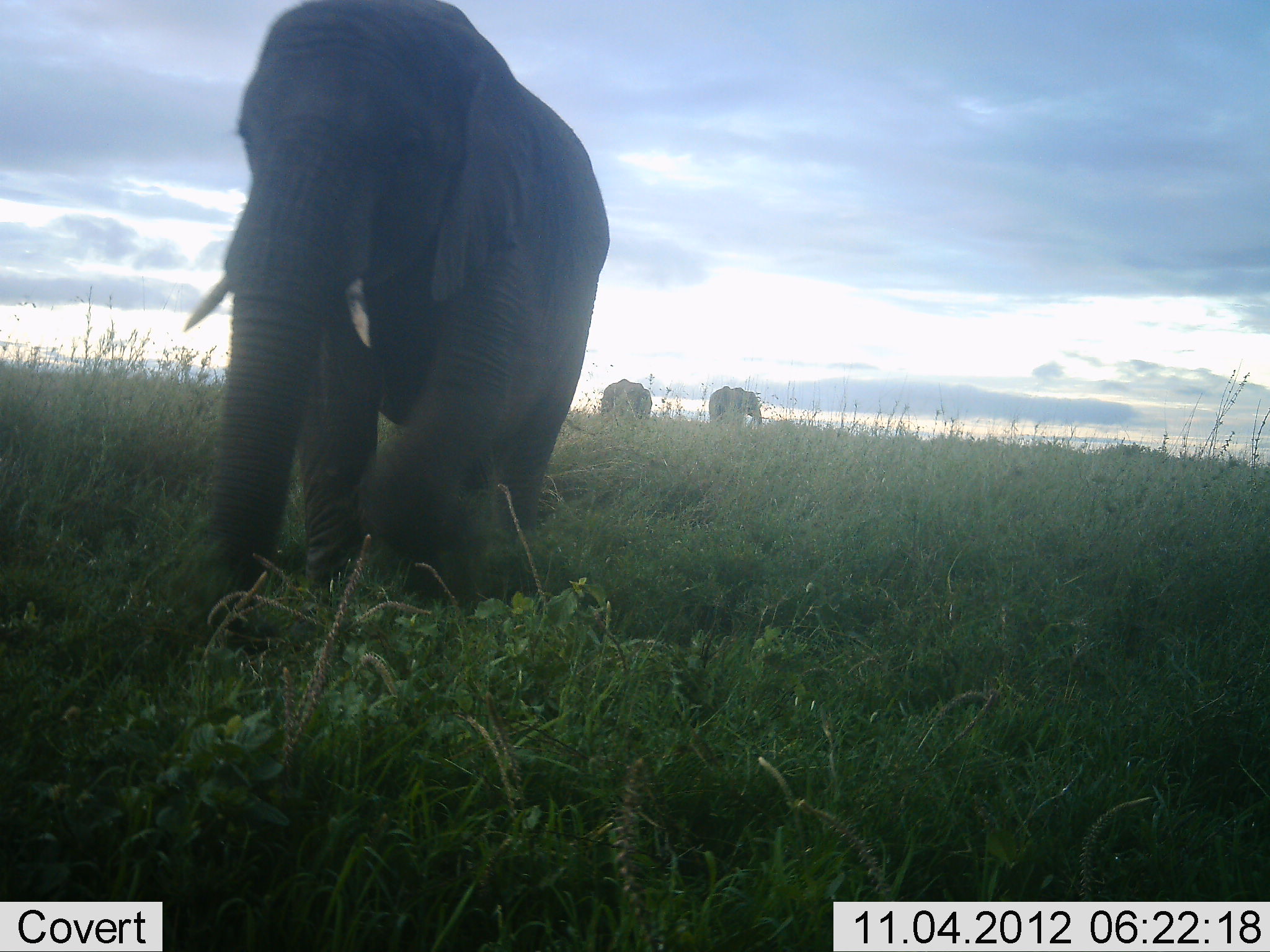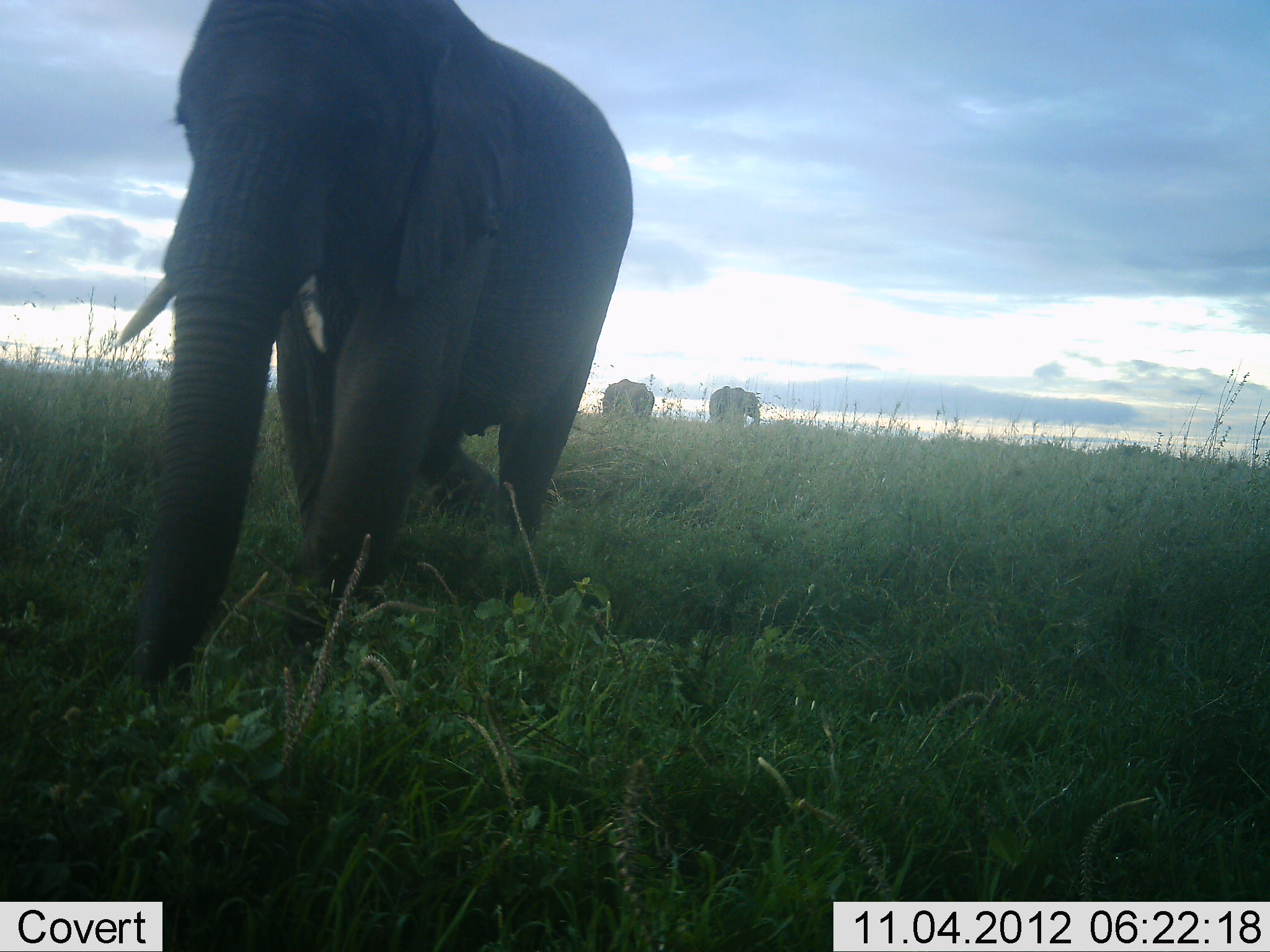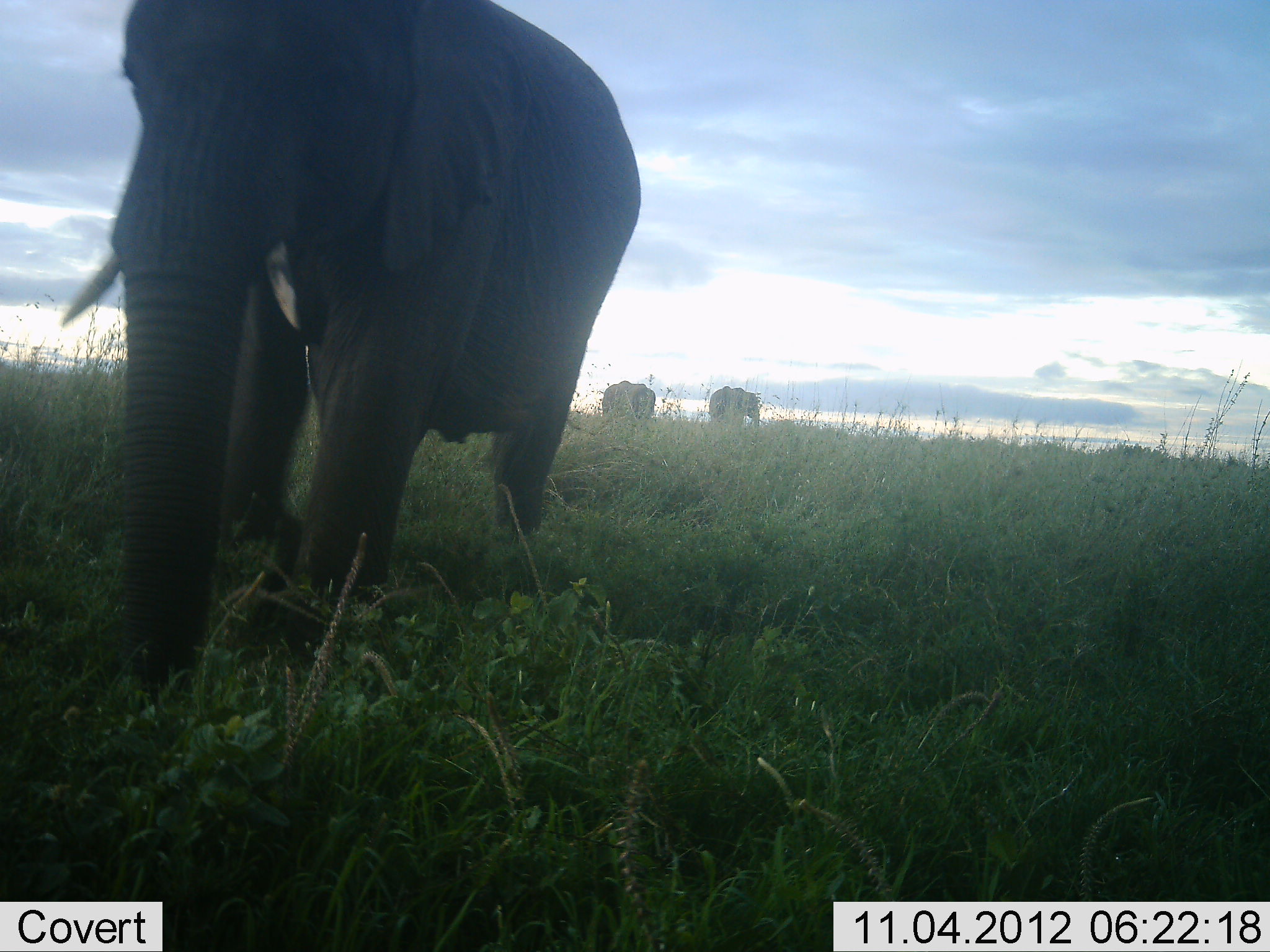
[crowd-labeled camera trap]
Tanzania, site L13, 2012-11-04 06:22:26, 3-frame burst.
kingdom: Animalia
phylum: Chordata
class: Mammalia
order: Proboscidea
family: Elephantidae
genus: Loxodonta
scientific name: Loxodonta africana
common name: african bush elephant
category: elephant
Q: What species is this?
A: Elephant (african bush elephant) (Loxodonta africana).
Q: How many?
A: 3.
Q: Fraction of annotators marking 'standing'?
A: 60%.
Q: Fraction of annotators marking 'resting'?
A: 0%.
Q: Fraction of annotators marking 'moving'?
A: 90%.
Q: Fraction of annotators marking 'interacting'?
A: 0%.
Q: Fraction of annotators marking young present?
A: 0%.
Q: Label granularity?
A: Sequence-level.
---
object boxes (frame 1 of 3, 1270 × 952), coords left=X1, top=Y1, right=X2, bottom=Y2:
animal: left=179, top=0, right=616, bottom=616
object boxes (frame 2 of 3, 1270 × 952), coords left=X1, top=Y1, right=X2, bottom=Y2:
animal: left=107, top=0, right=639, bottom=700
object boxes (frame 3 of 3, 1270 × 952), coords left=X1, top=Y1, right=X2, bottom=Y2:
animal: left=49, top=0, right=640, bottom=700